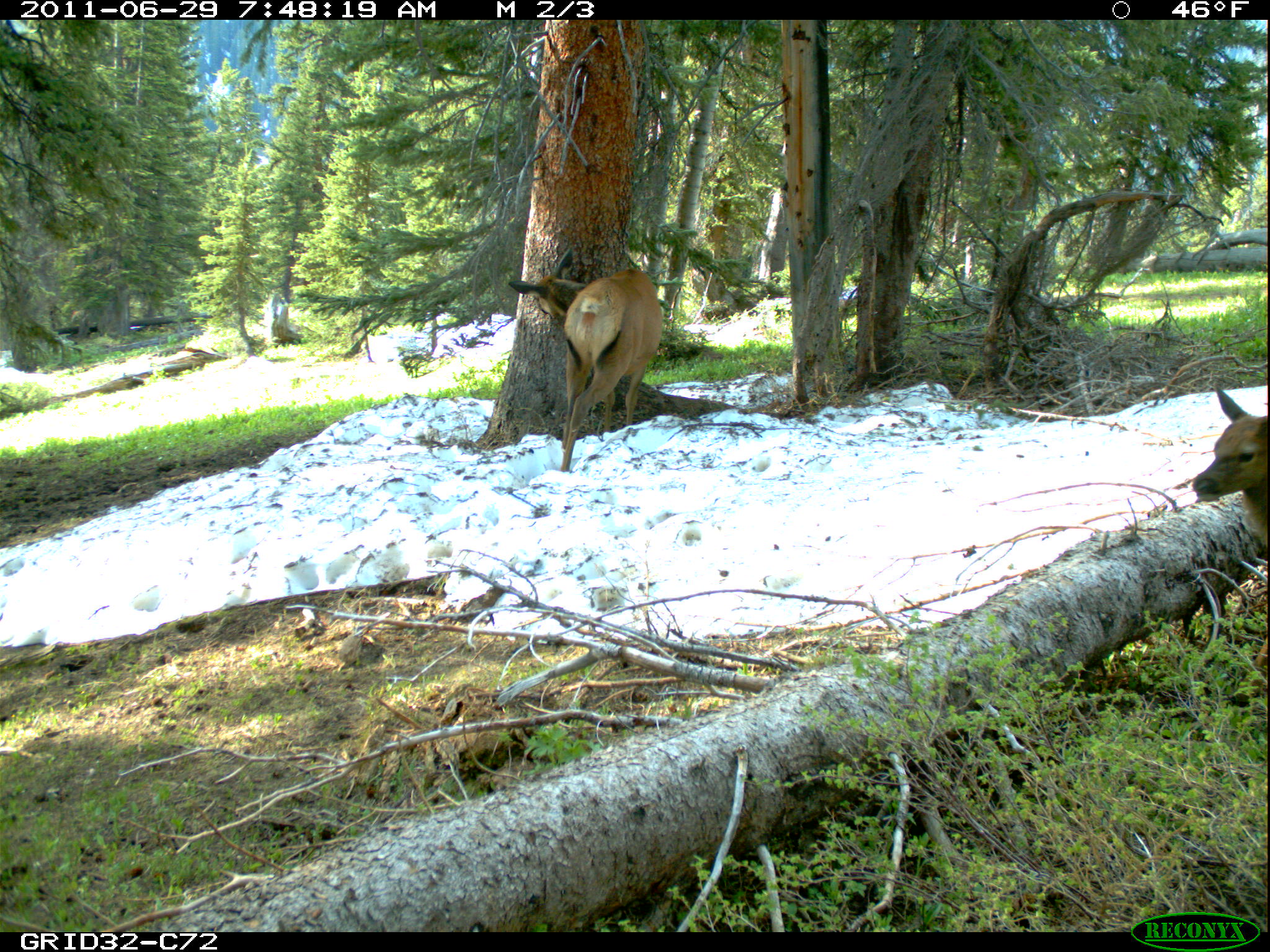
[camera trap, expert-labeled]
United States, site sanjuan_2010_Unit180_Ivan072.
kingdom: Animalia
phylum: Chordata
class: Mammalia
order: Artiodactyla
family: Cervidae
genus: Cervus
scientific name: Cervus elaphus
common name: red deer